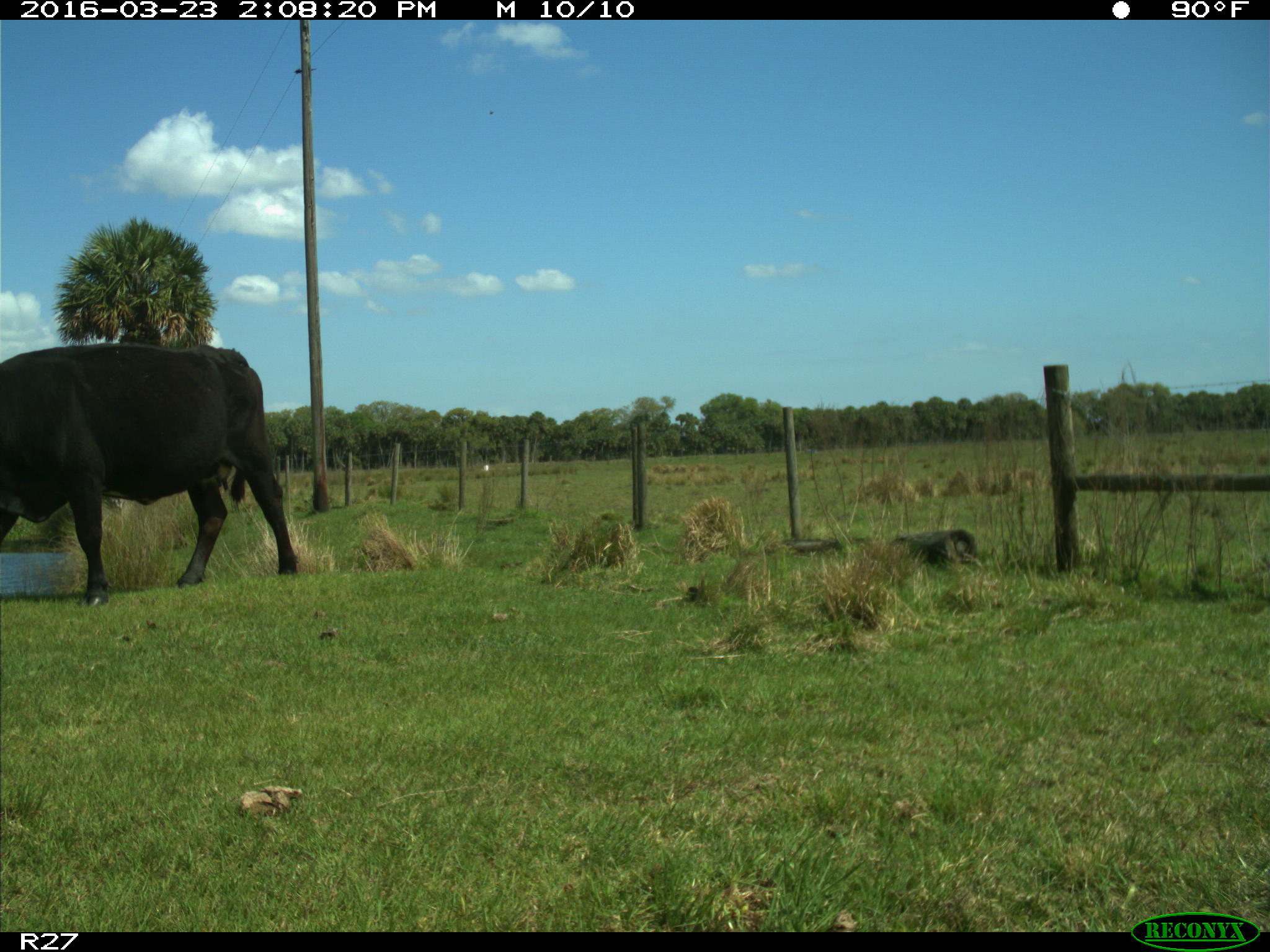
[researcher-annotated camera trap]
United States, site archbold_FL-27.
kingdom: Animalia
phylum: Chordata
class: Mammalia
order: Artiodactyla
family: Bovidae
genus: Bos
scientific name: Bos taurus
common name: domestic cow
Bos taurus (domestic cow).